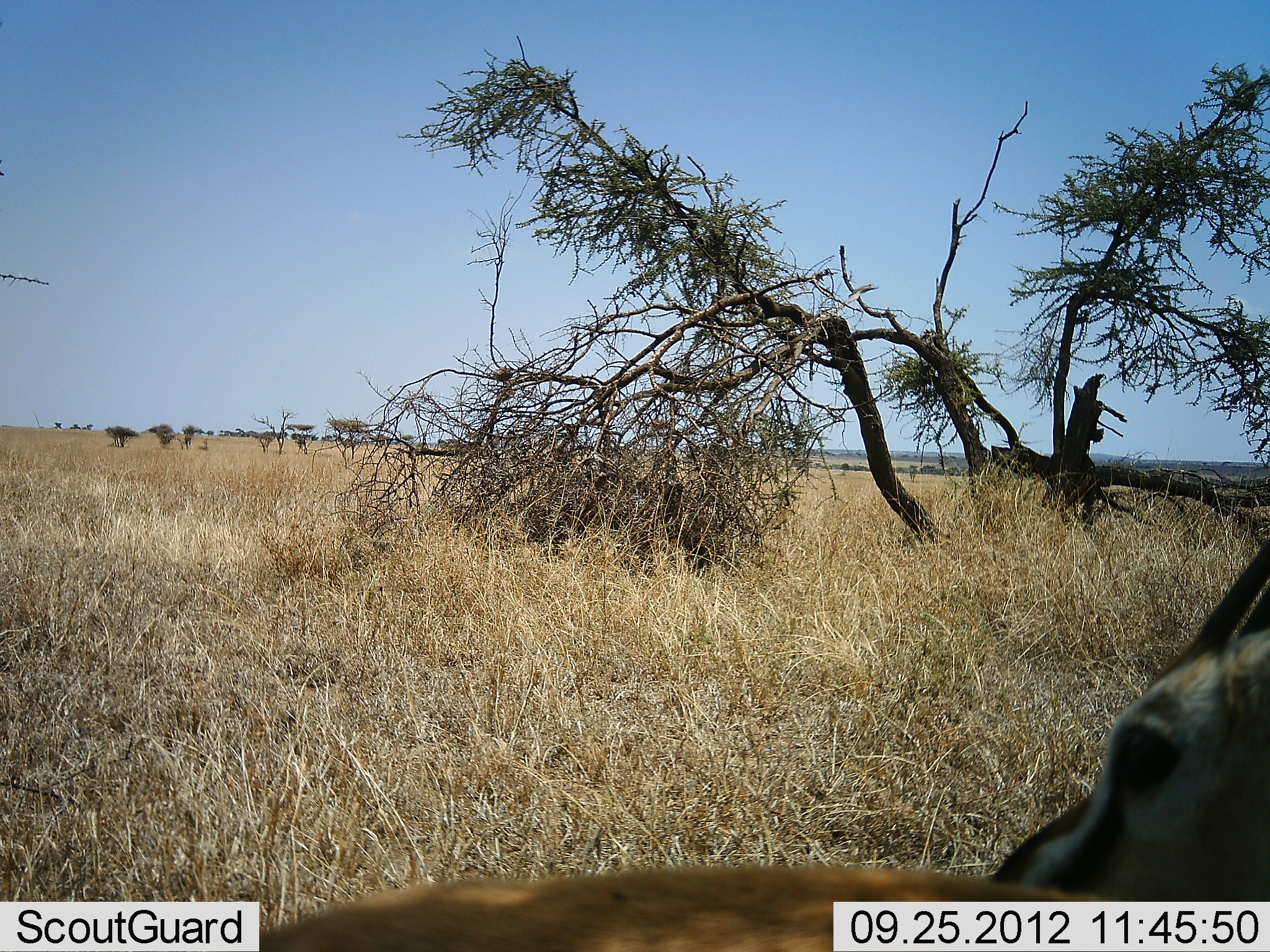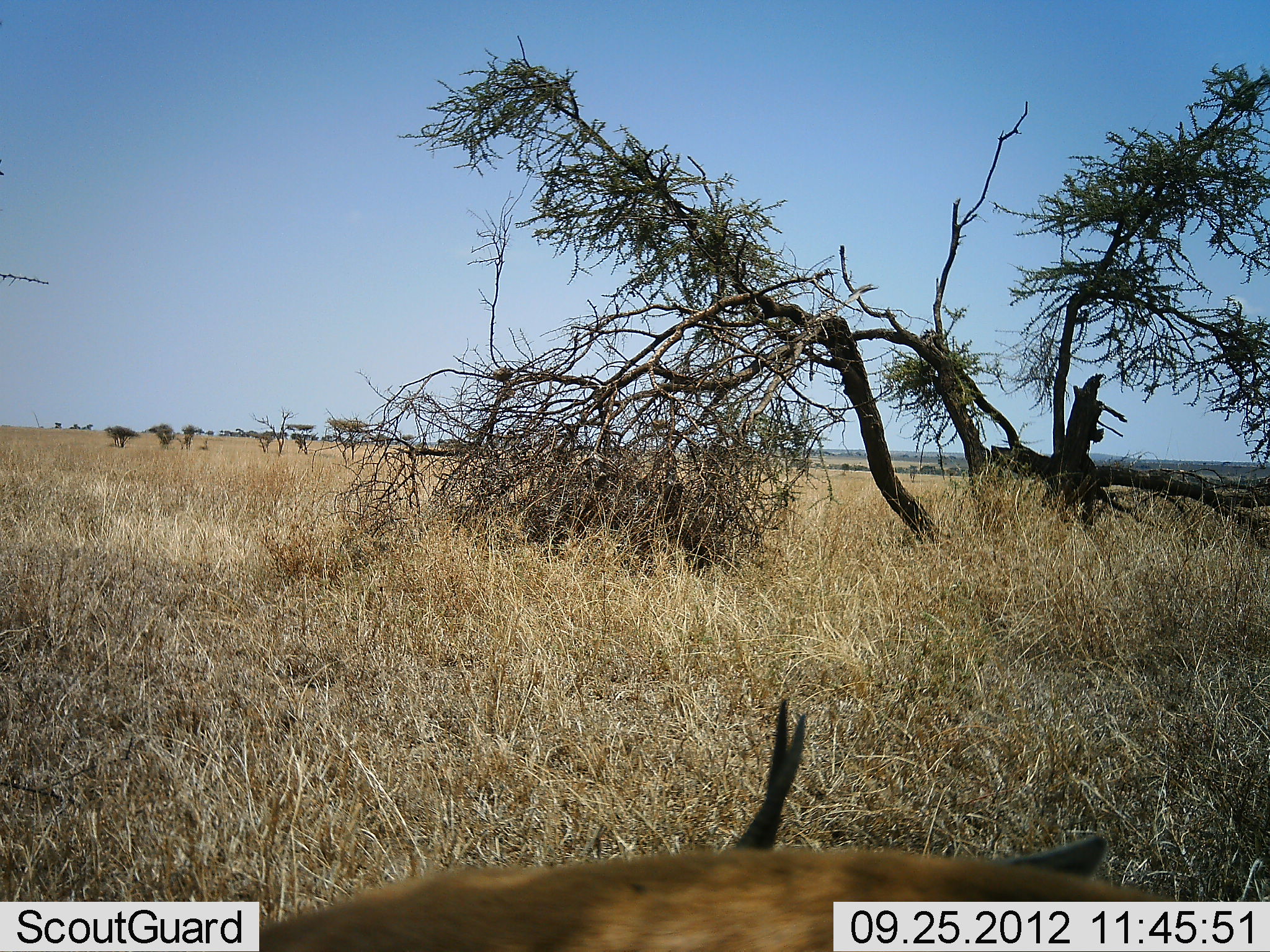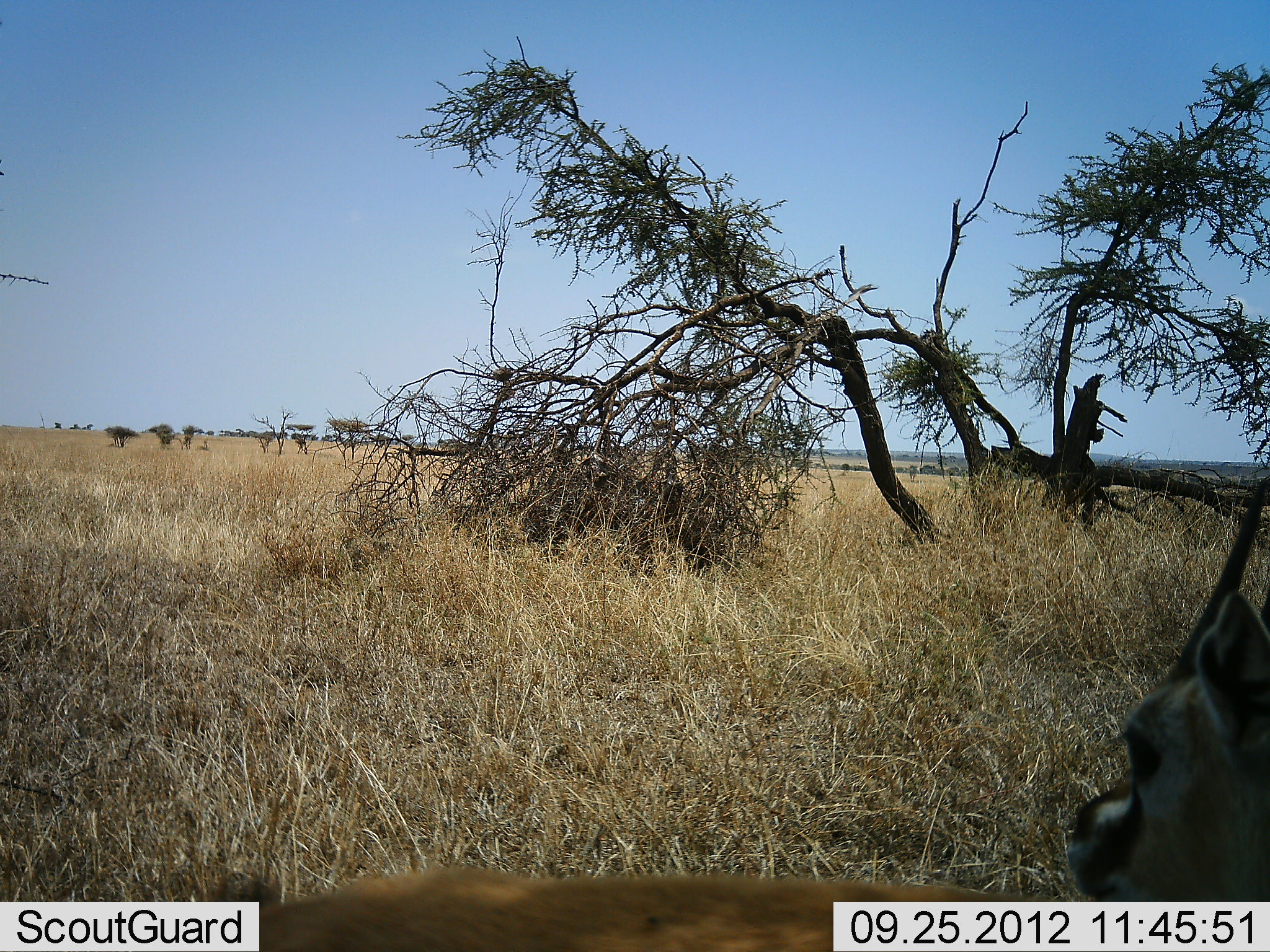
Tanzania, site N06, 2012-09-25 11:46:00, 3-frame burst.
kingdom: Animalia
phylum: Chordata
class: Mammalia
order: Artiodactyla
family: Bovidae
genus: Eudorcas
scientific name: Eudorcas thomsonii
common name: thomson's gazelle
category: gazellethomsons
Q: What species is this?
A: Gazellethomsons (thomson's gazelle) (Eudorcas thomsonii).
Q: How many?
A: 1.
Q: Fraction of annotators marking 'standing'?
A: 40%.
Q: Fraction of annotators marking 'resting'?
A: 20%.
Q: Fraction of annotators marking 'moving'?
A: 30%.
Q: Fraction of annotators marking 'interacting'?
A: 0%.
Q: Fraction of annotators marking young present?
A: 0%.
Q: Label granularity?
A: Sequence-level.